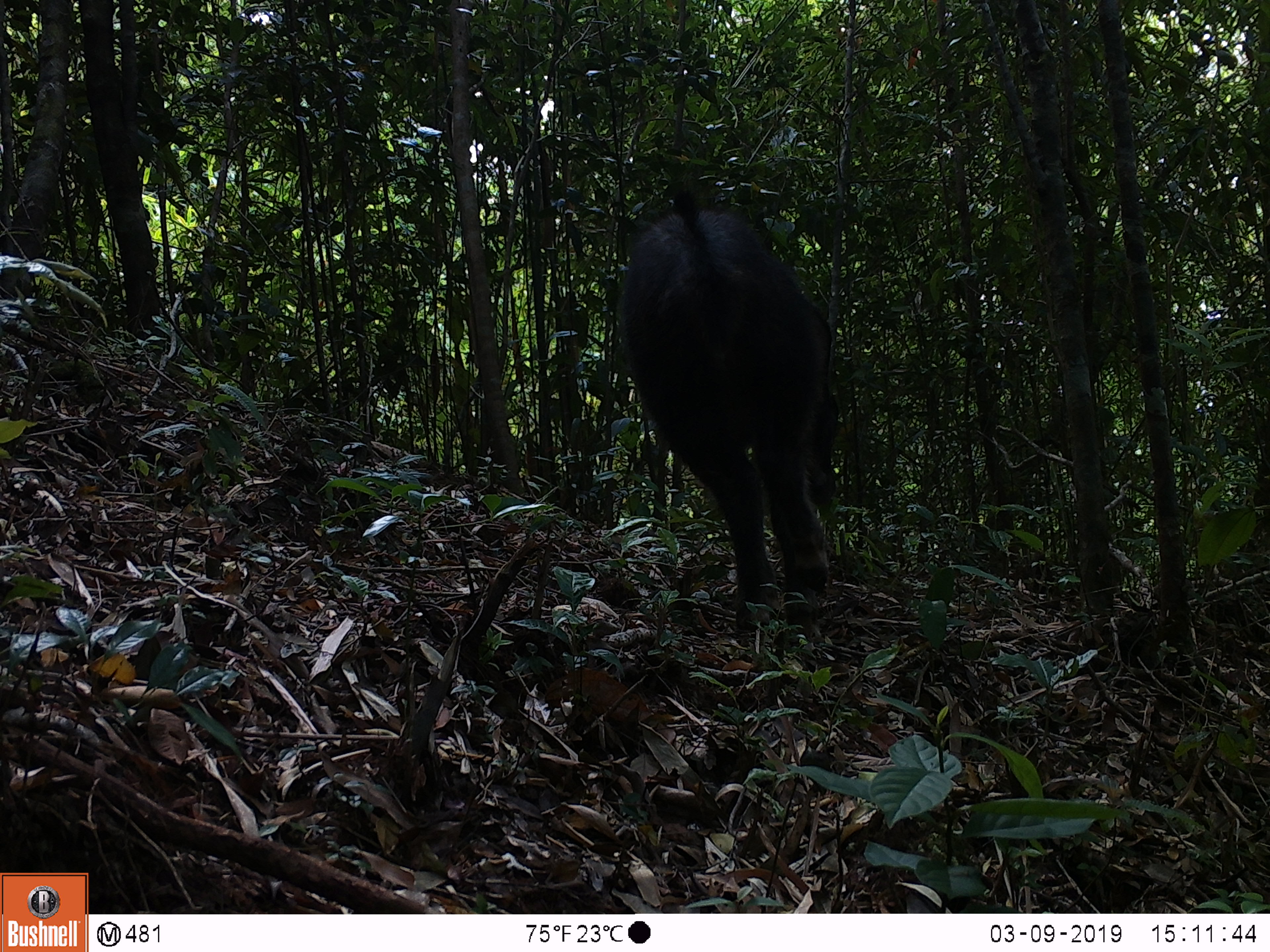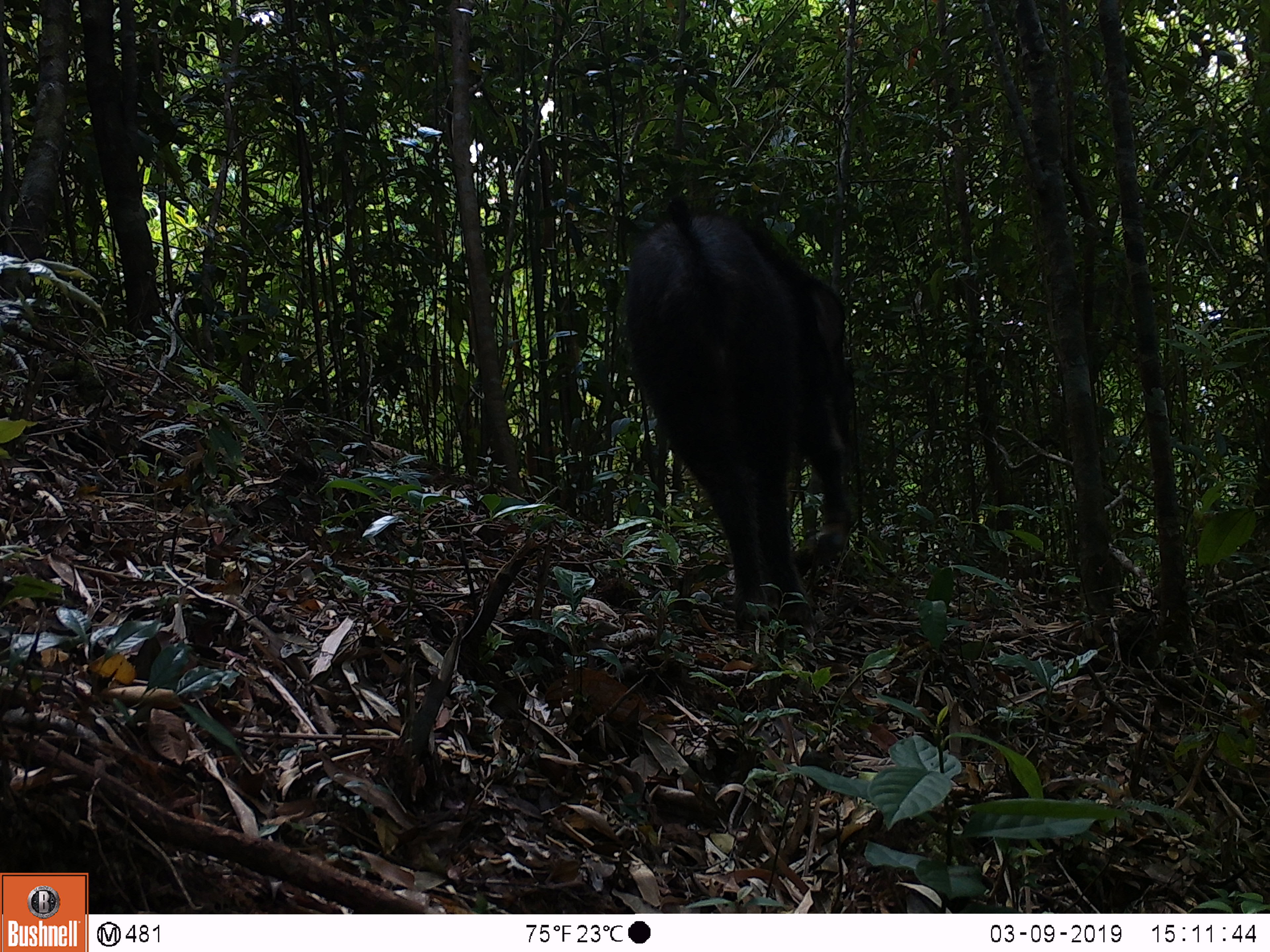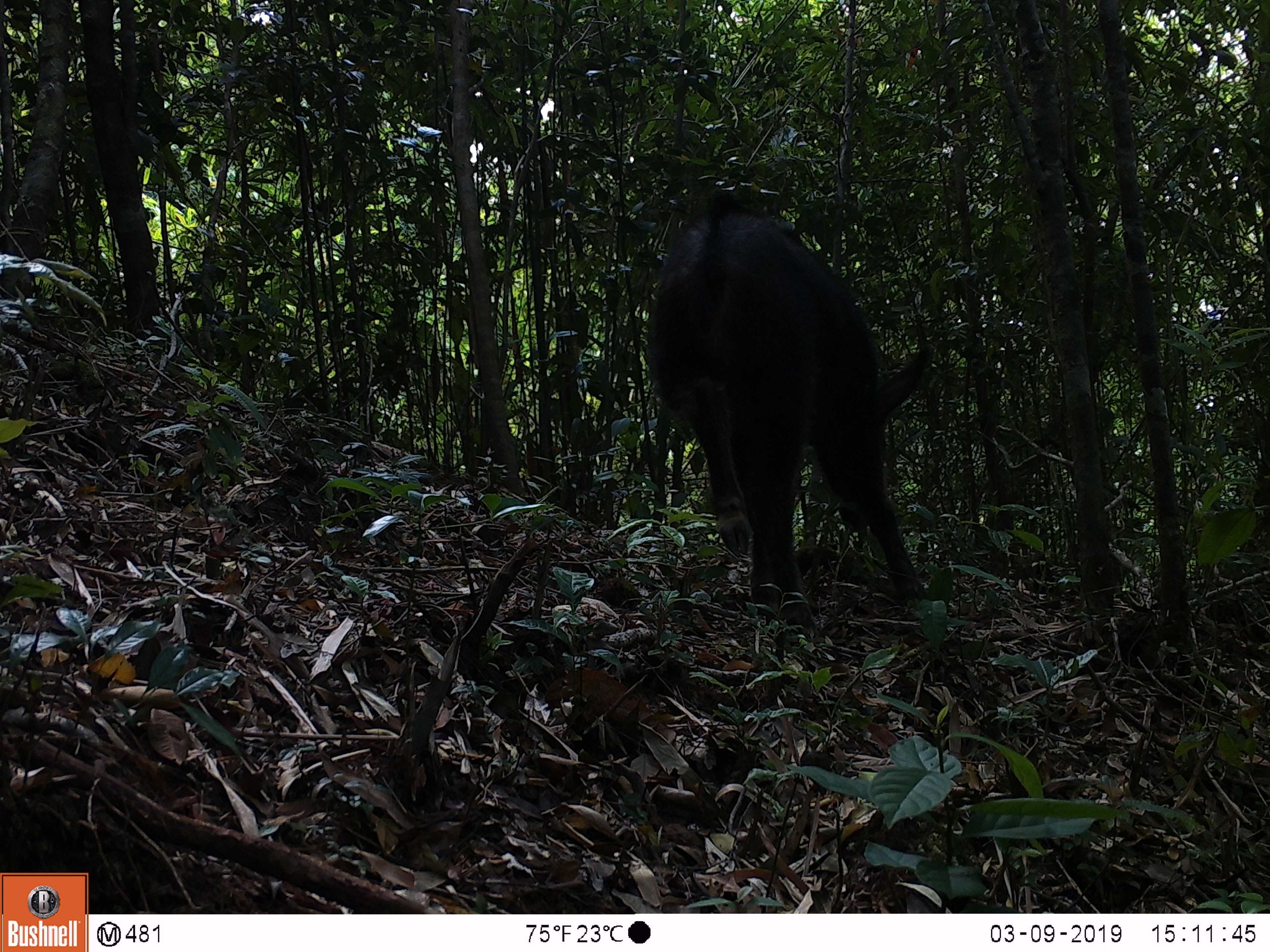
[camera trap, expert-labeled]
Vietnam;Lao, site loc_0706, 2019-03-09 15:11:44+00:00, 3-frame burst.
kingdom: Animalia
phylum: Chordata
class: Mammalia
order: Artiodactyla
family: Bovidae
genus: Capricornis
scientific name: Capricornis sumatraensis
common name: chinese serow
Chinese serow (Capricornis sumatraensis). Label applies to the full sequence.